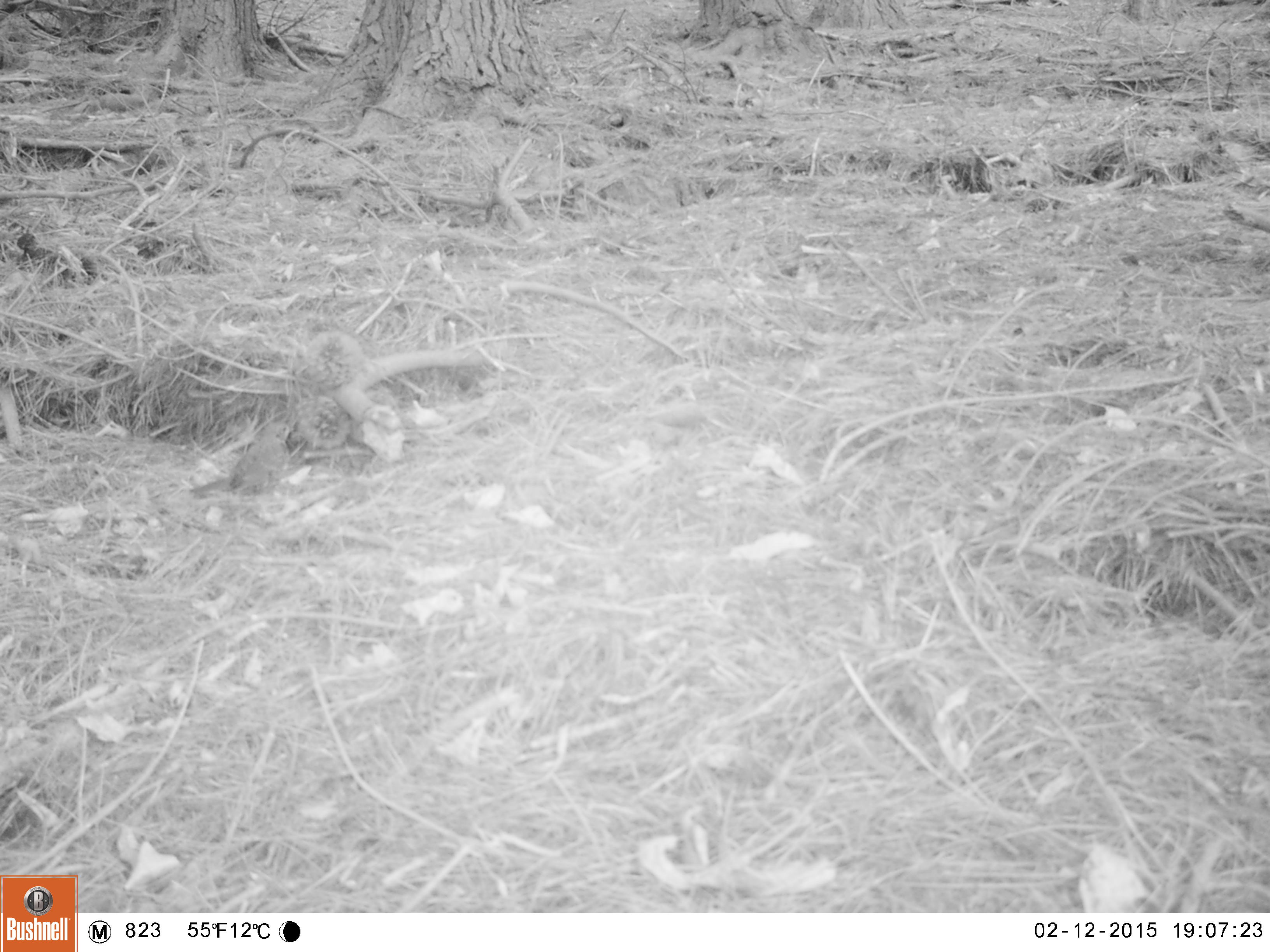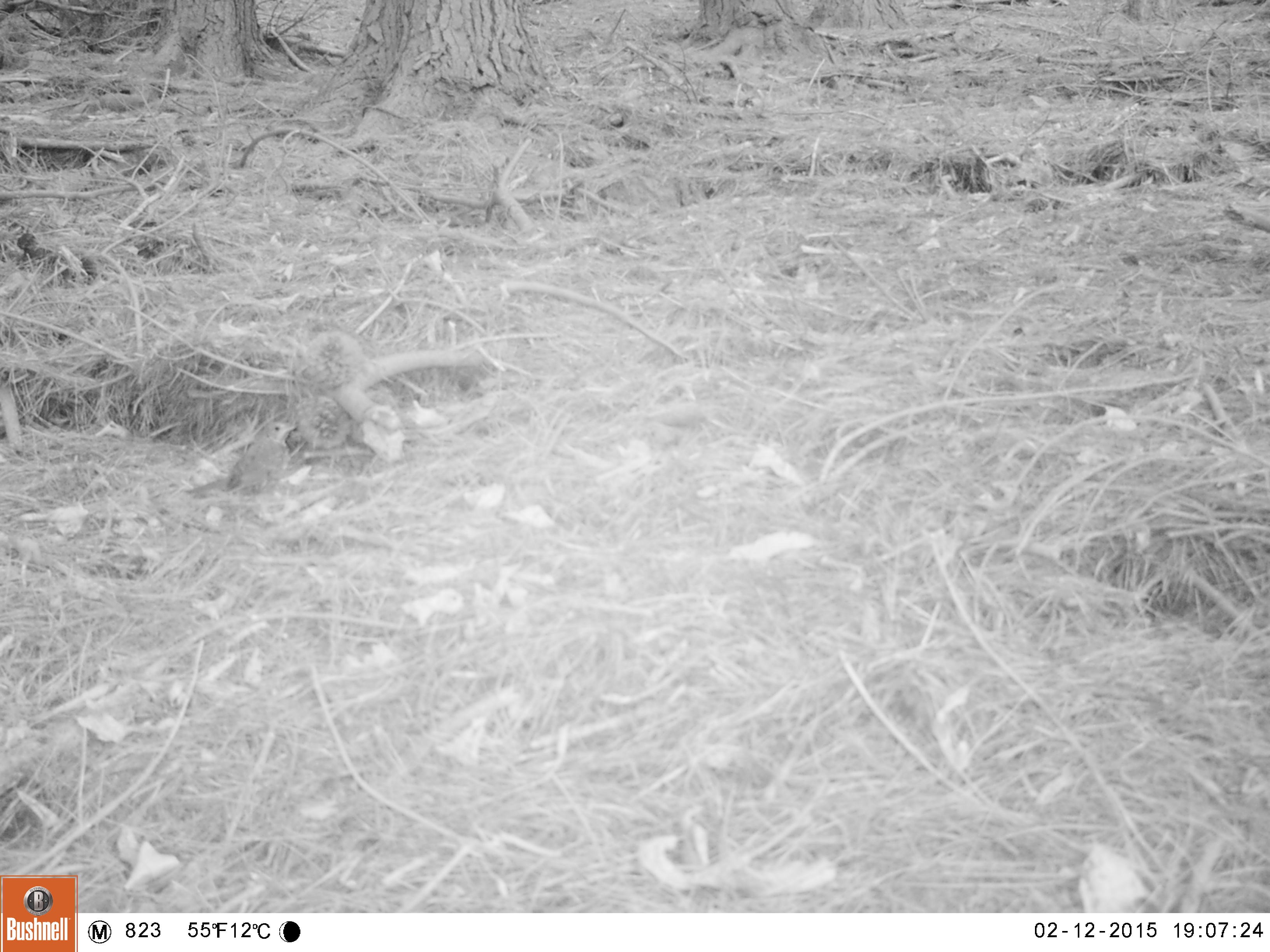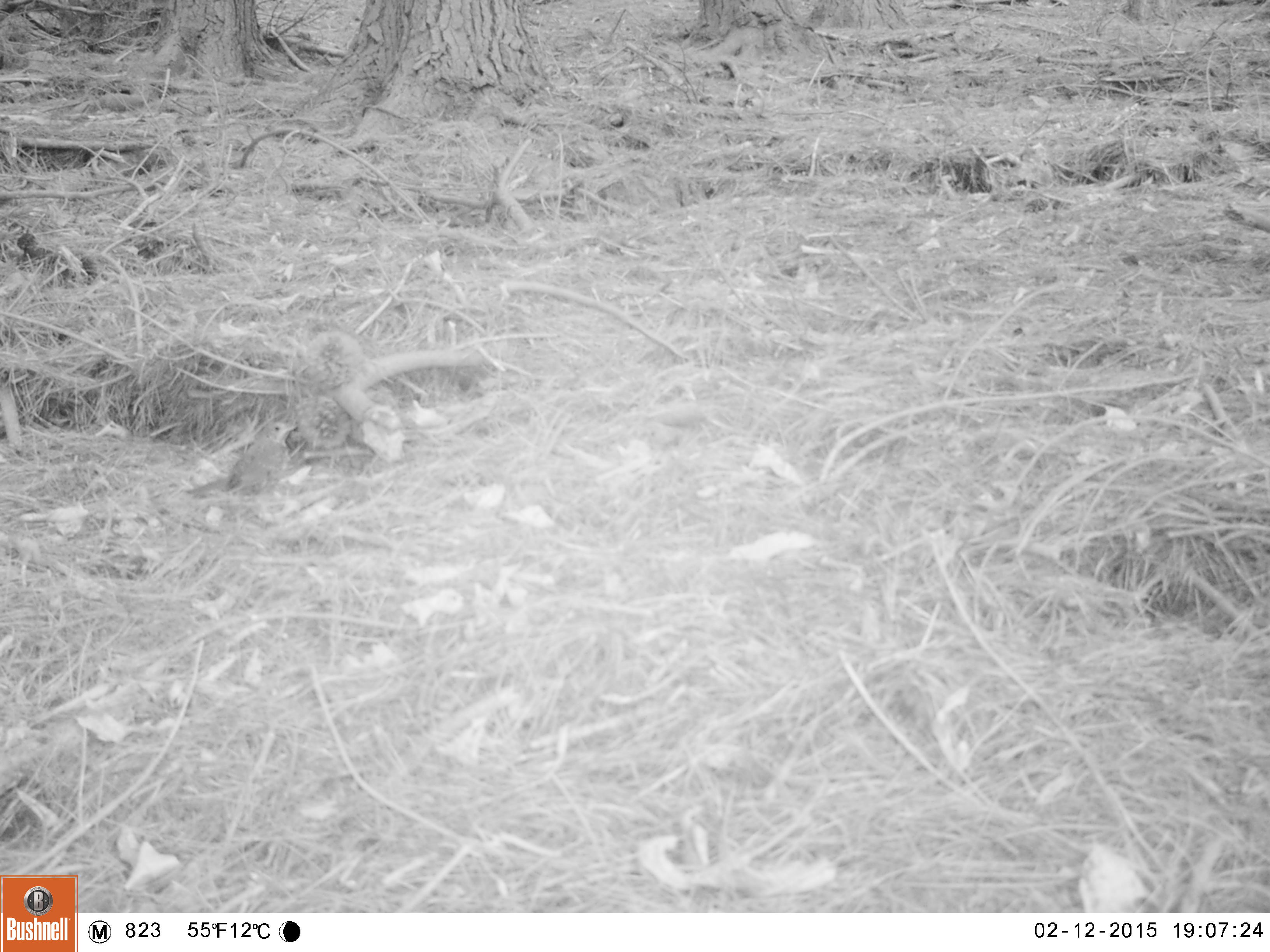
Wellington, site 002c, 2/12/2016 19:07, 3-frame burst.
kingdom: Animalia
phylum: Chordata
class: Aves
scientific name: Aves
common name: bird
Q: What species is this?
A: Bird (Aves).